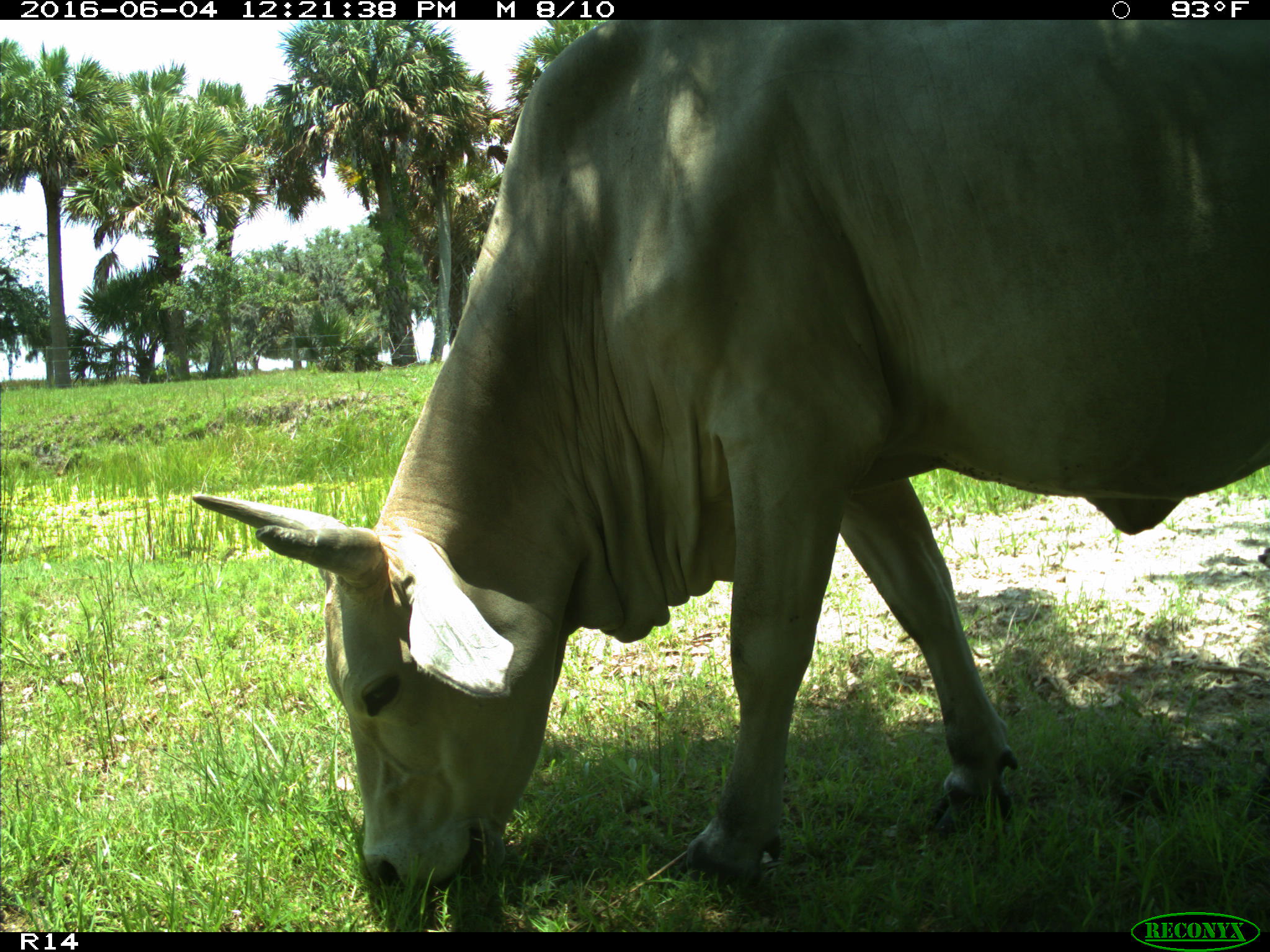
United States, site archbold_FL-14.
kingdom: Animalia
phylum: Chordata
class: Mammalia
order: Artiodactyla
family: Bovidae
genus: Bos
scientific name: Bos taurus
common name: domestic cow